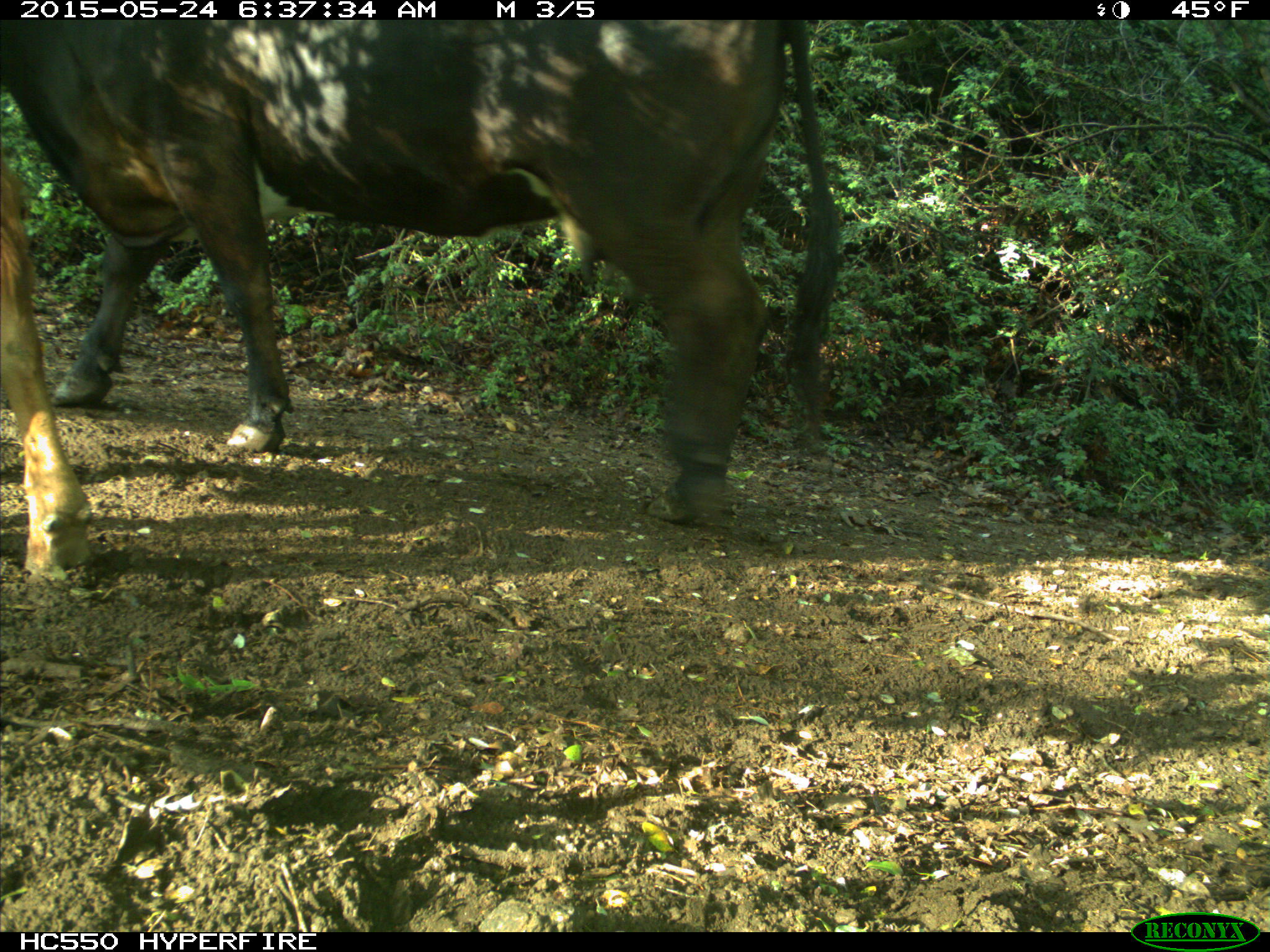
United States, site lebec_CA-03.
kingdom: Animalia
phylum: Chordata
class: Mammalia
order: Artiodactyla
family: Bovidae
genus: Bos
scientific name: Bos taurus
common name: domestic cow